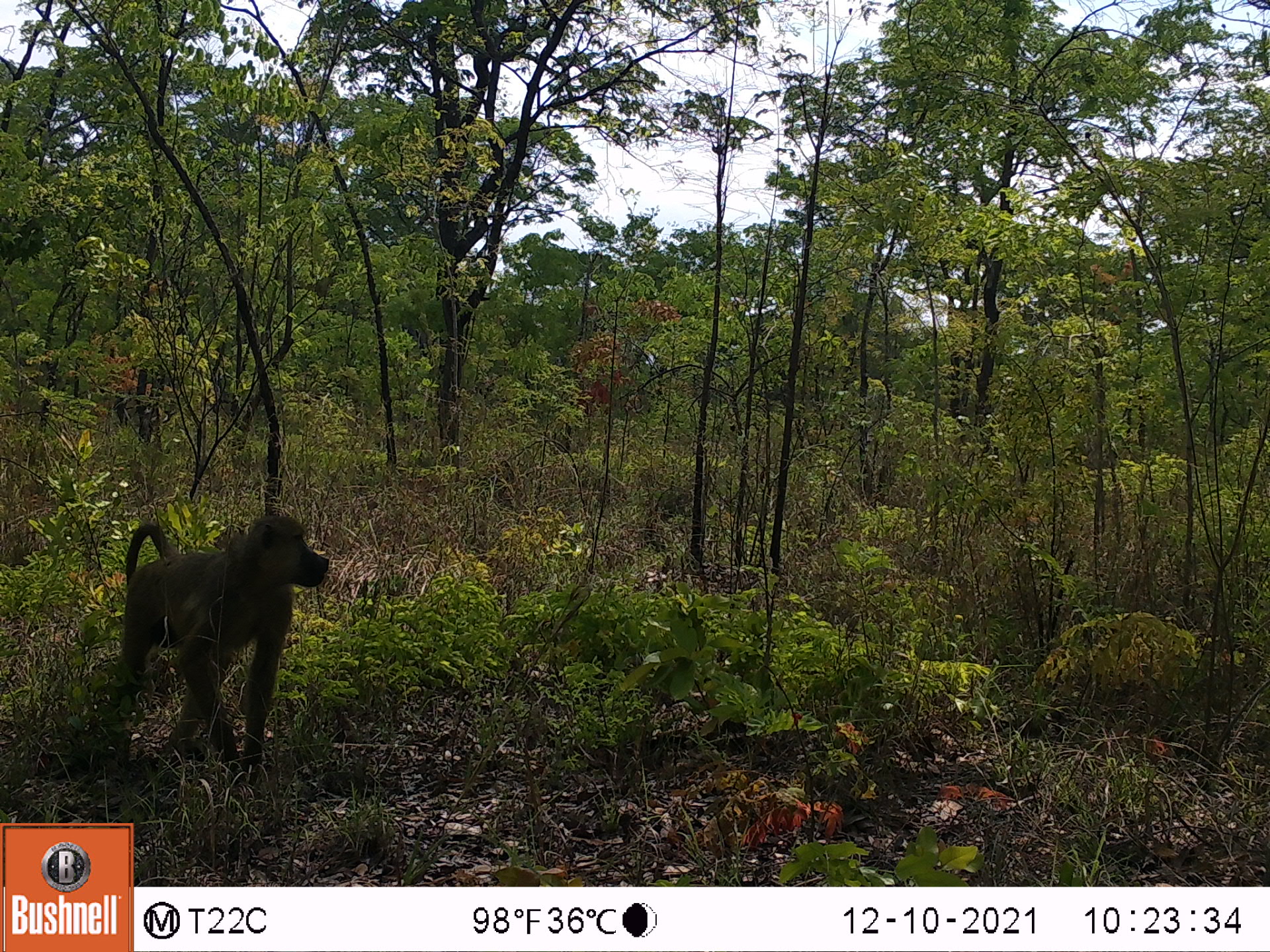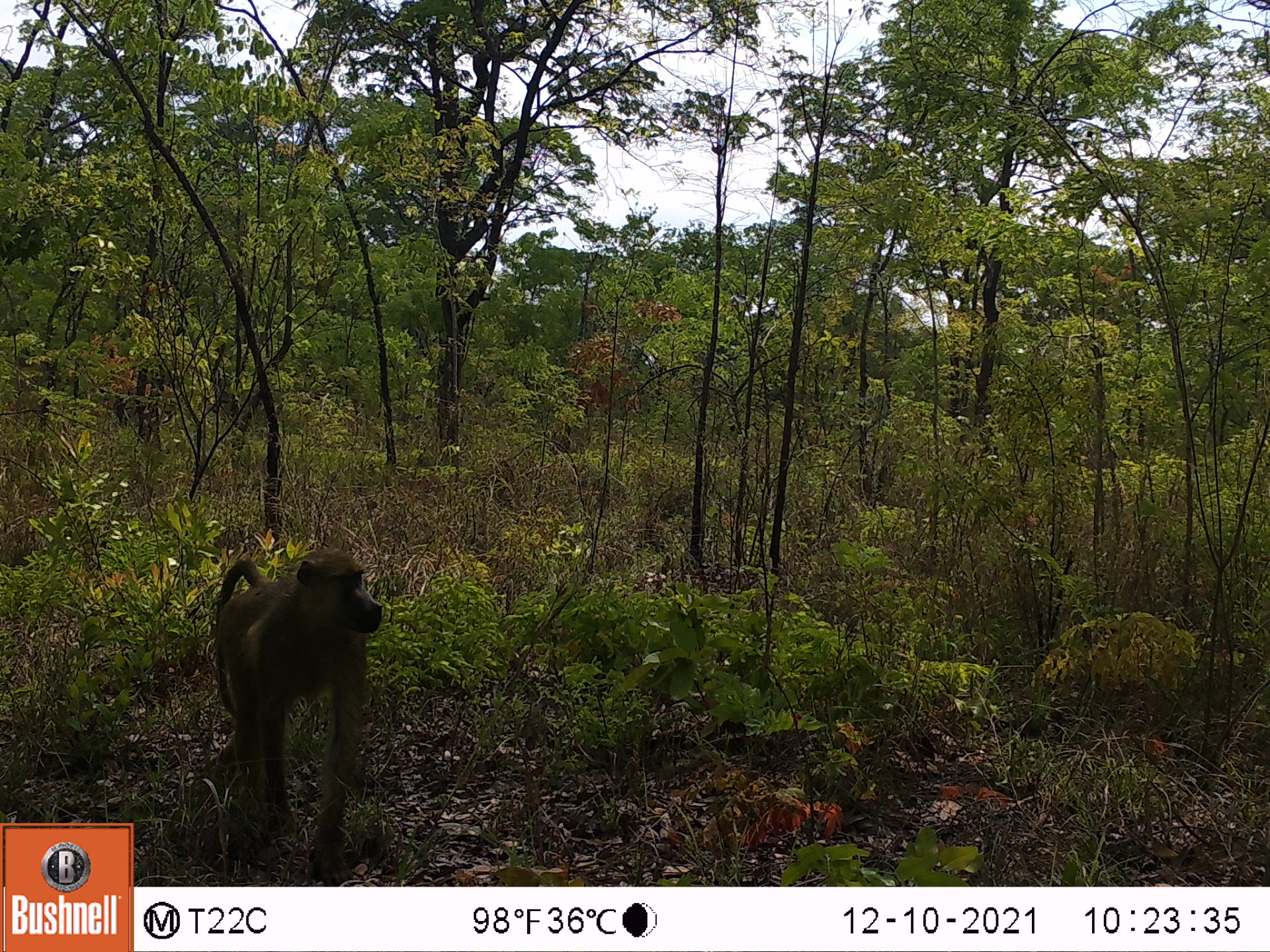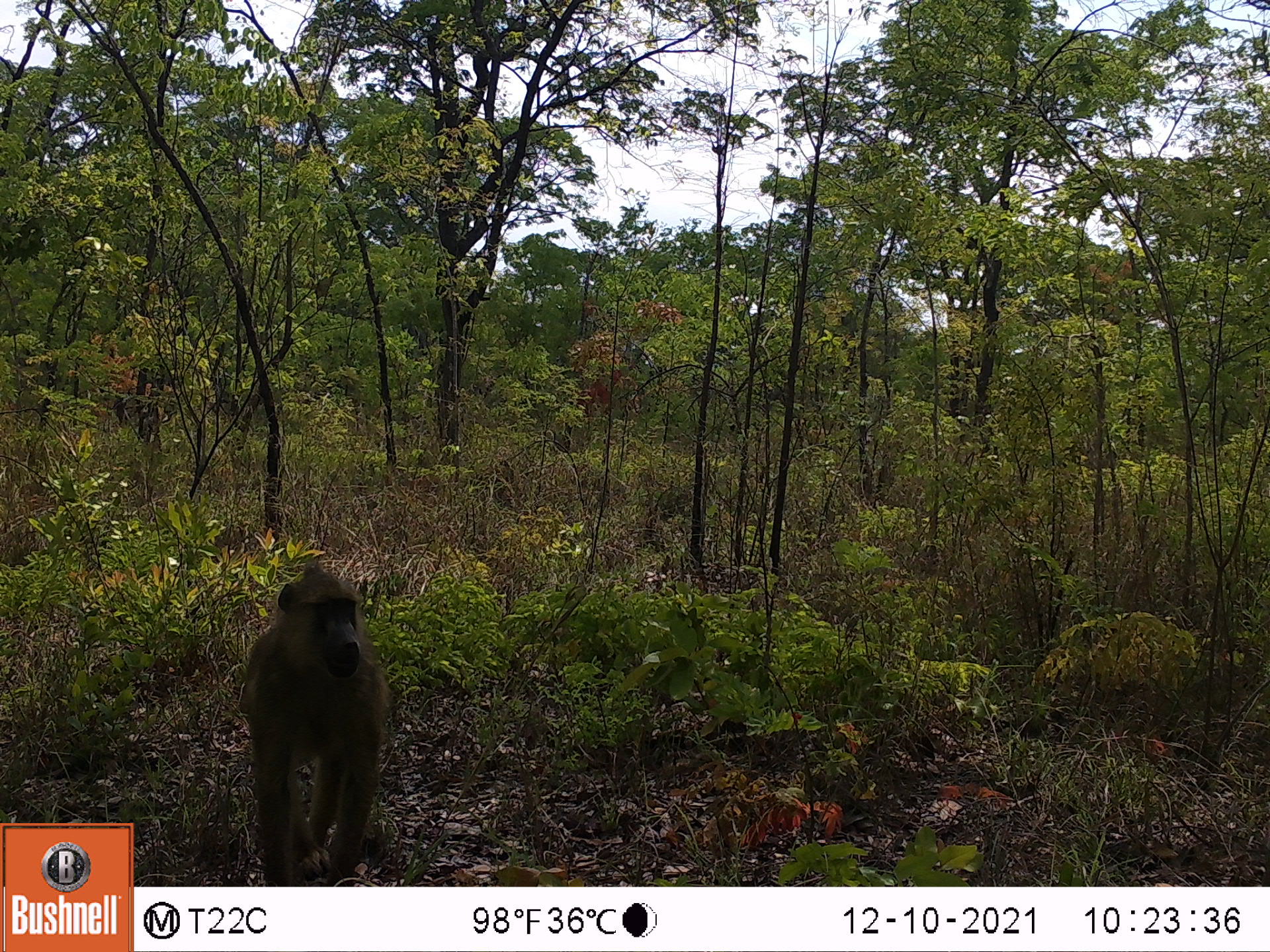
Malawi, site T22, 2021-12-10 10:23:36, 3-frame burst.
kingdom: Animalia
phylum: Chordata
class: Mammalia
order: Primates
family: Cercopithecidae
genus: Papio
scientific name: Papio cynocephalus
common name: yellow baboon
Yellow baboon (Papio cynocephalus), count 1.